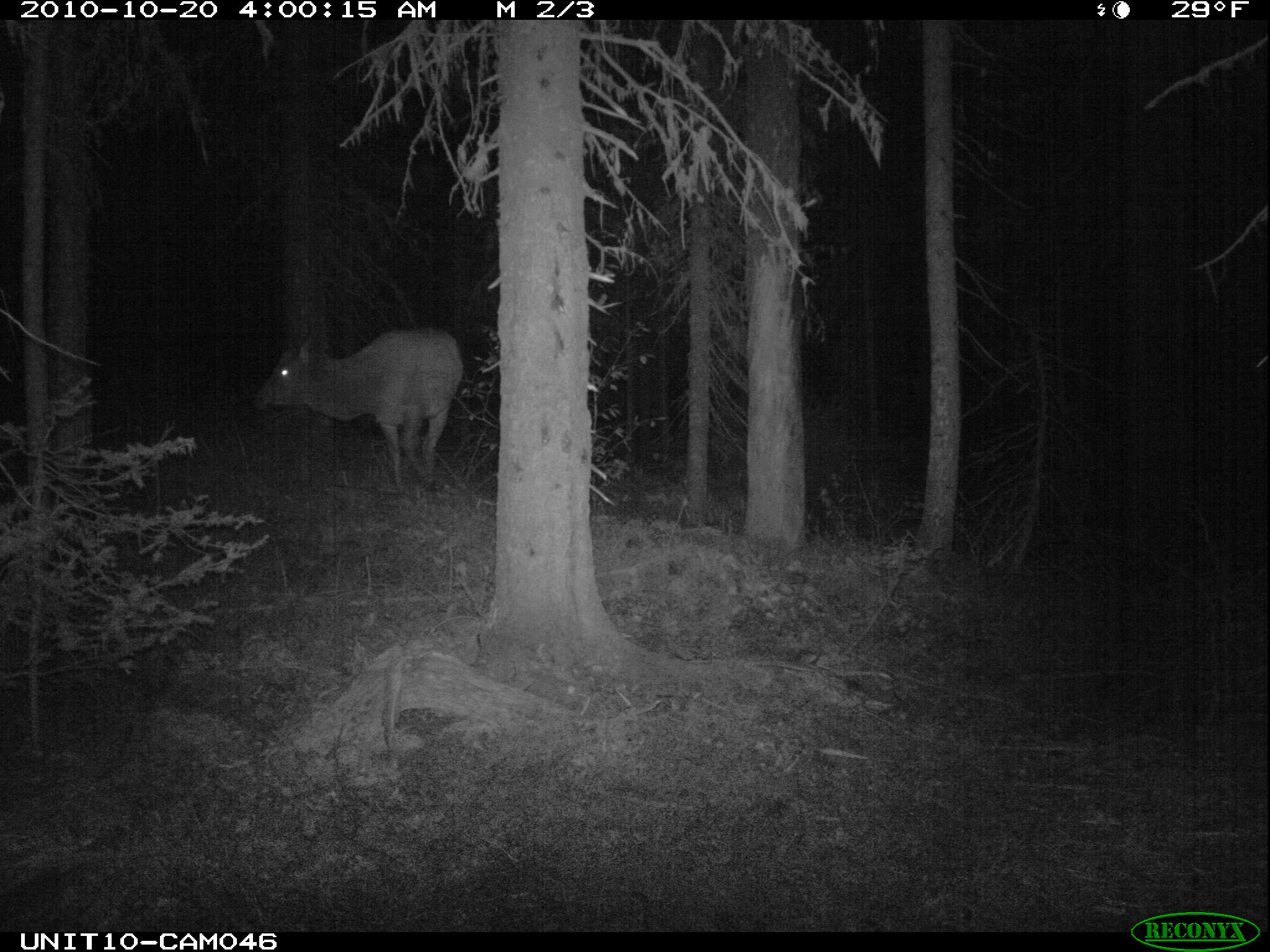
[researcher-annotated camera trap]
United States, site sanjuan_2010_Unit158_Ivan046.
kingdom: Animalia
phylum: Chordata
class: Mammalia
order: Artiodactyla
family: Cervidae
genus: Cervus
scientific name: Cervus elaphus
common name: red deer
Cervus elaphus (red deer).